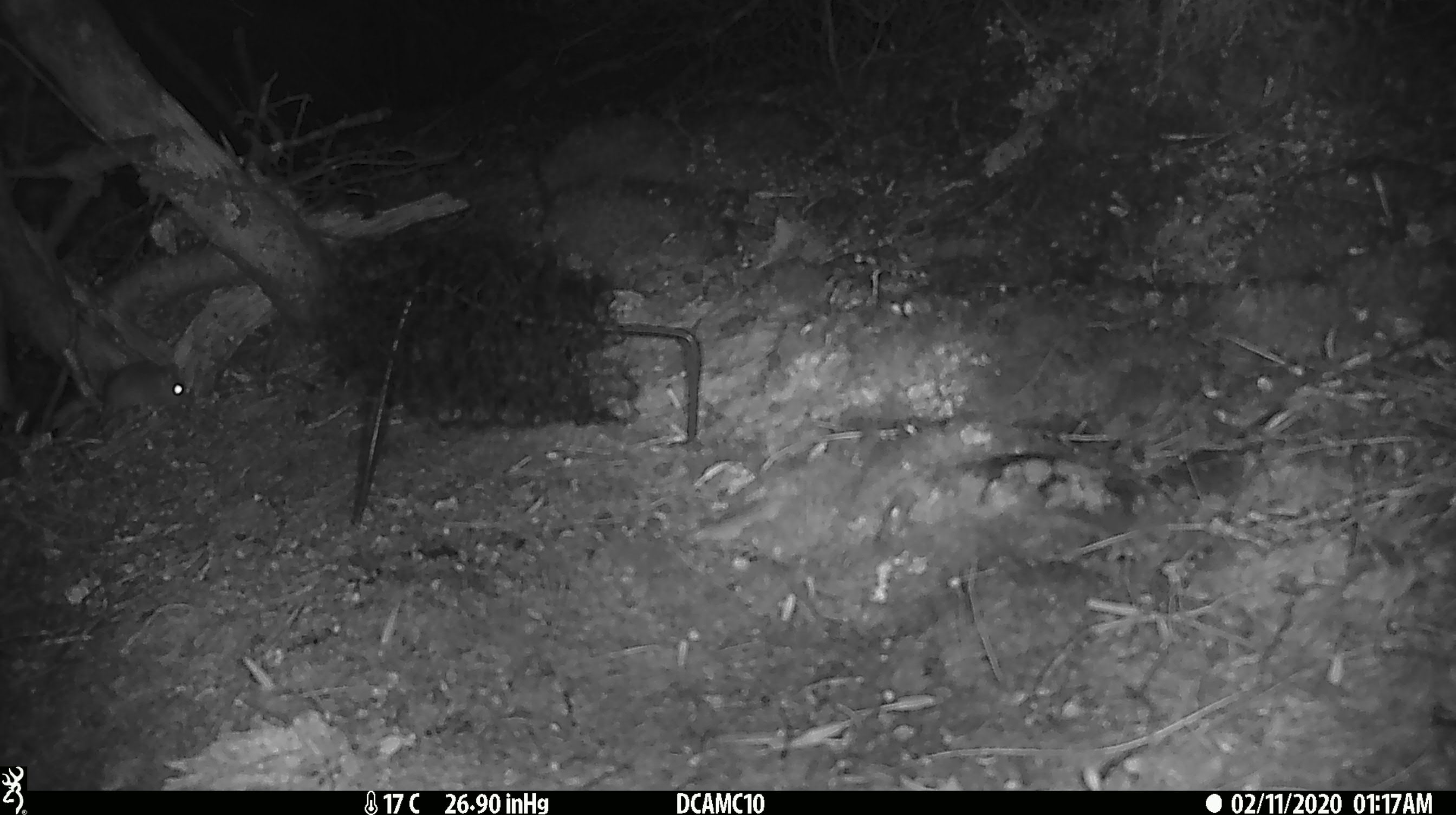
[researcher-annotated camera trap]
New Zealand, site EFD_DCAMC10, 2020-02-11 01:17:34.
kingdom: Animalia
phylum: Chordata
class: Mammalia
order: Rodentia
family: Muridae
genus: Mus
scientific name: Mus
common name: mouse